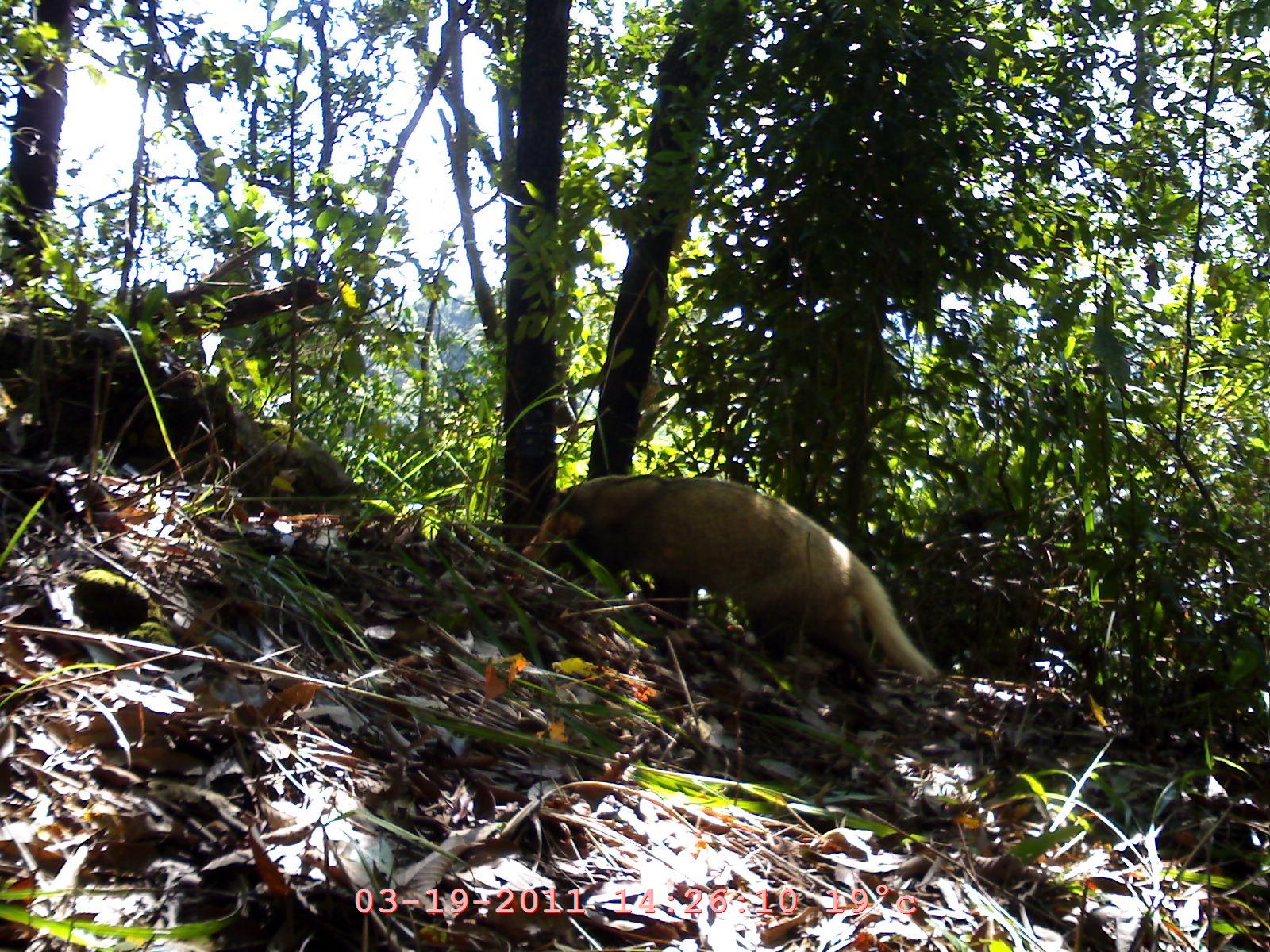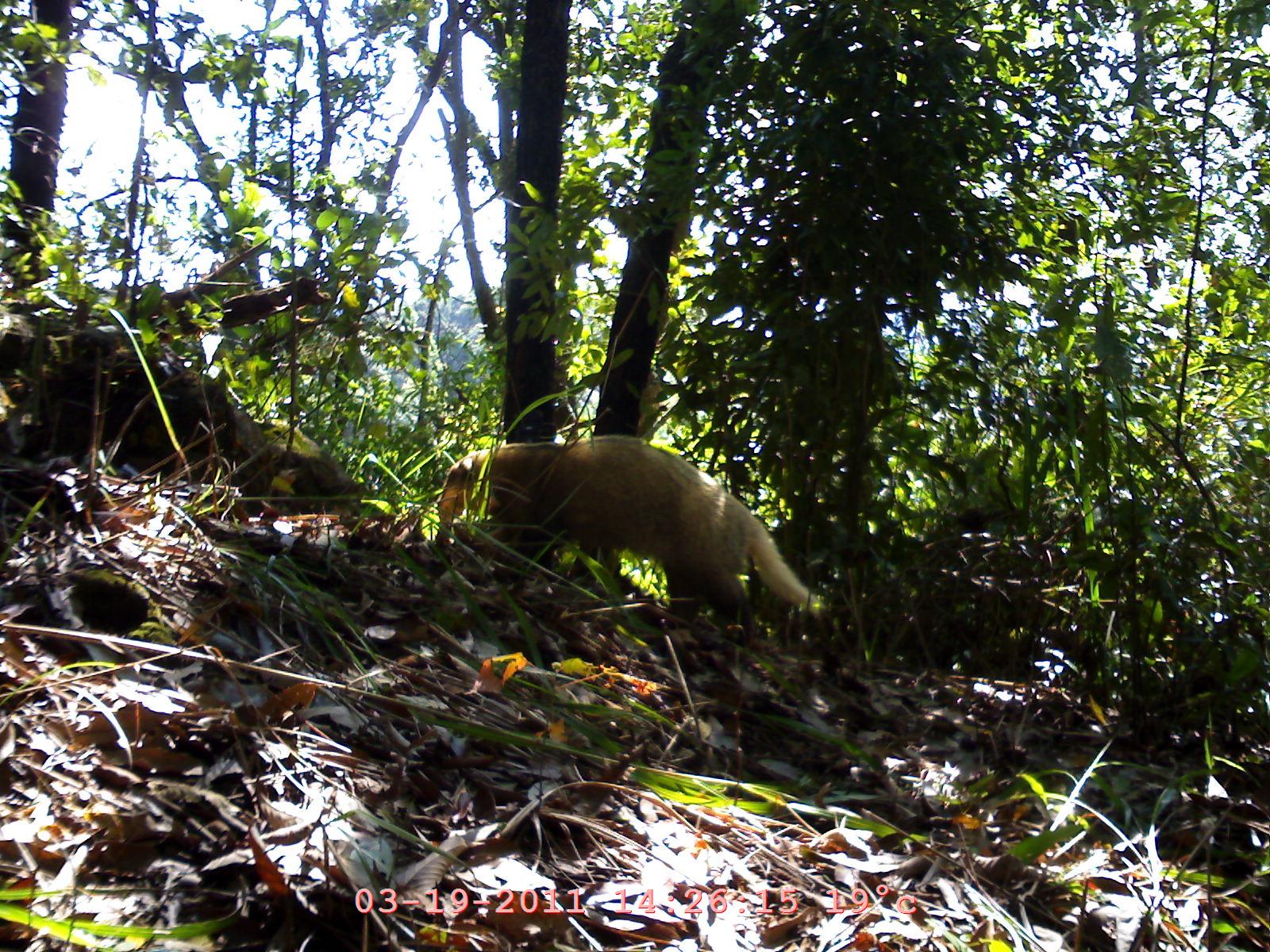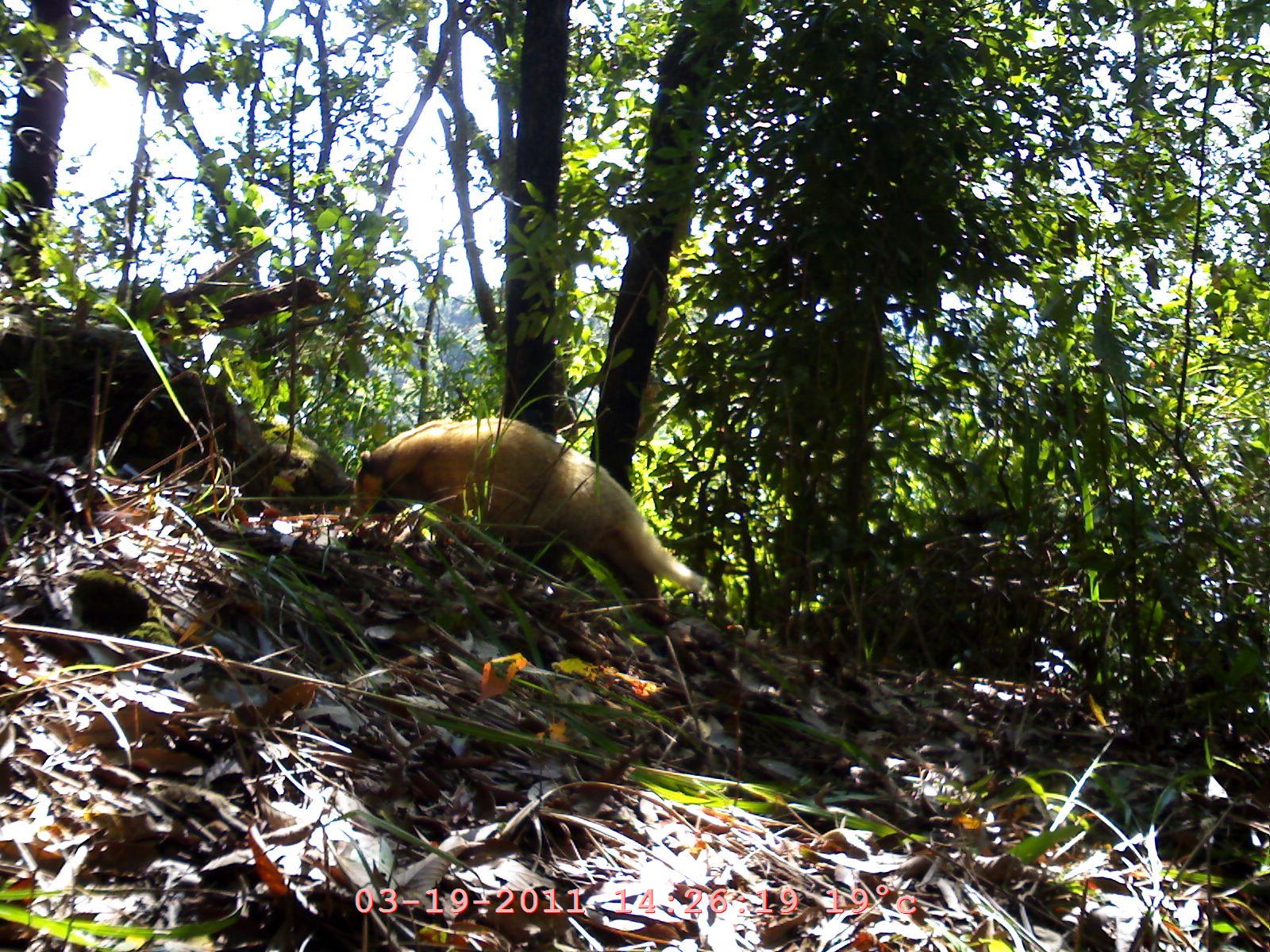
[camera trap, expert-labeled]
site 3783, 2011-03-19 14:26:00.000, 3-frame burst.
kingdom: Animalia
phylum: Chordata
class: Mammalia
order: Carnivora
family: Mustelidae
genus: Arctonyx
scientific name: Arctonyx collaris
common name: greater hog badger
Arctonyx collaris (greater hog badger), count 1.